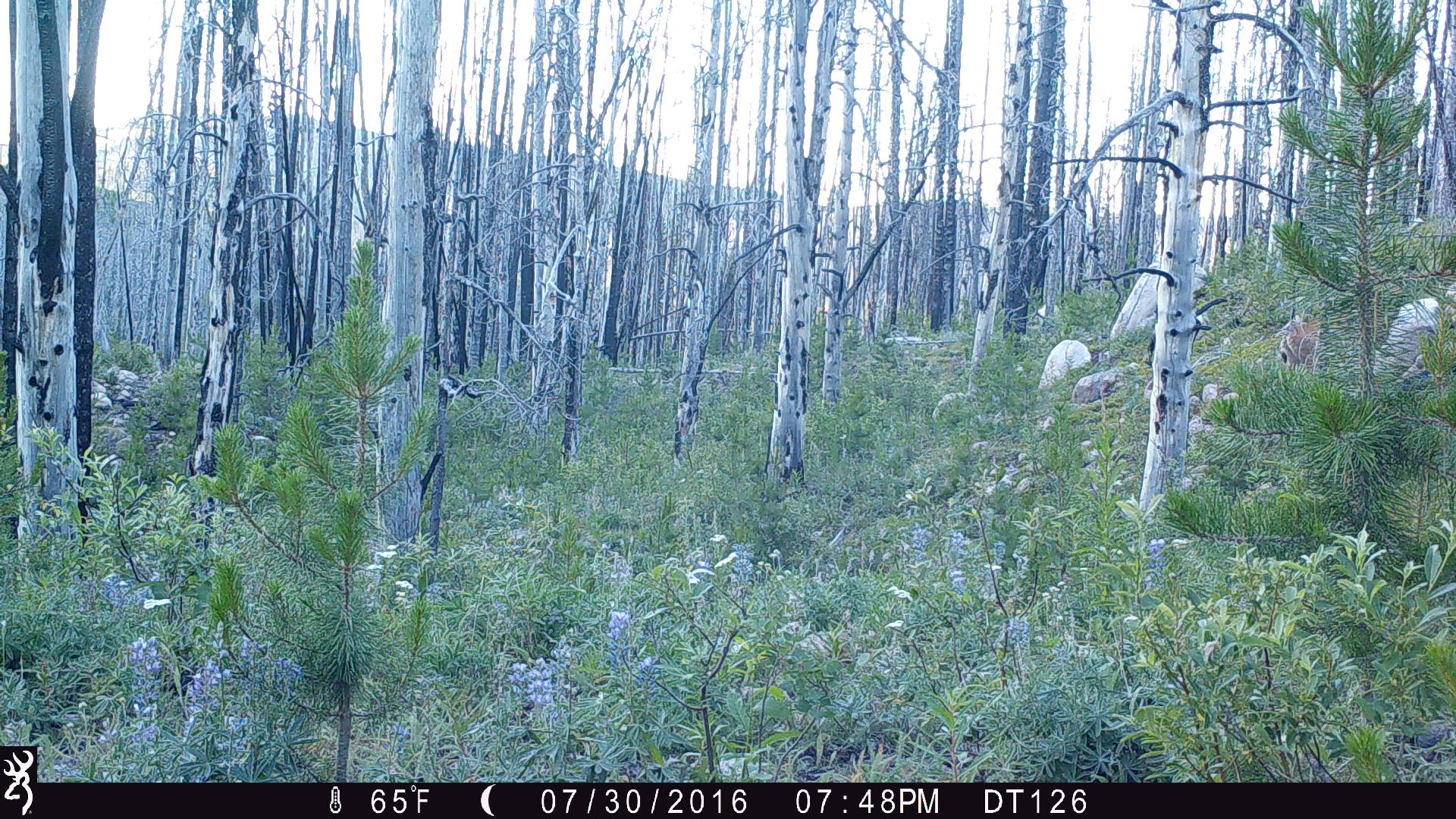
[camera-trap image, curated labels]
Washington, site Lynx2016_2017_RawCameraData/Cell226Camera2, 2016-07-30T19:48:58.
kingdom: Animalia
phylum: Chordata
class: Mammalia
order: Artiodactyla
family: Cervidae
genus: Odocoileus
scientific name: Odocoileus hemionus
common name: mule deer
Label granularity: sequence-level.